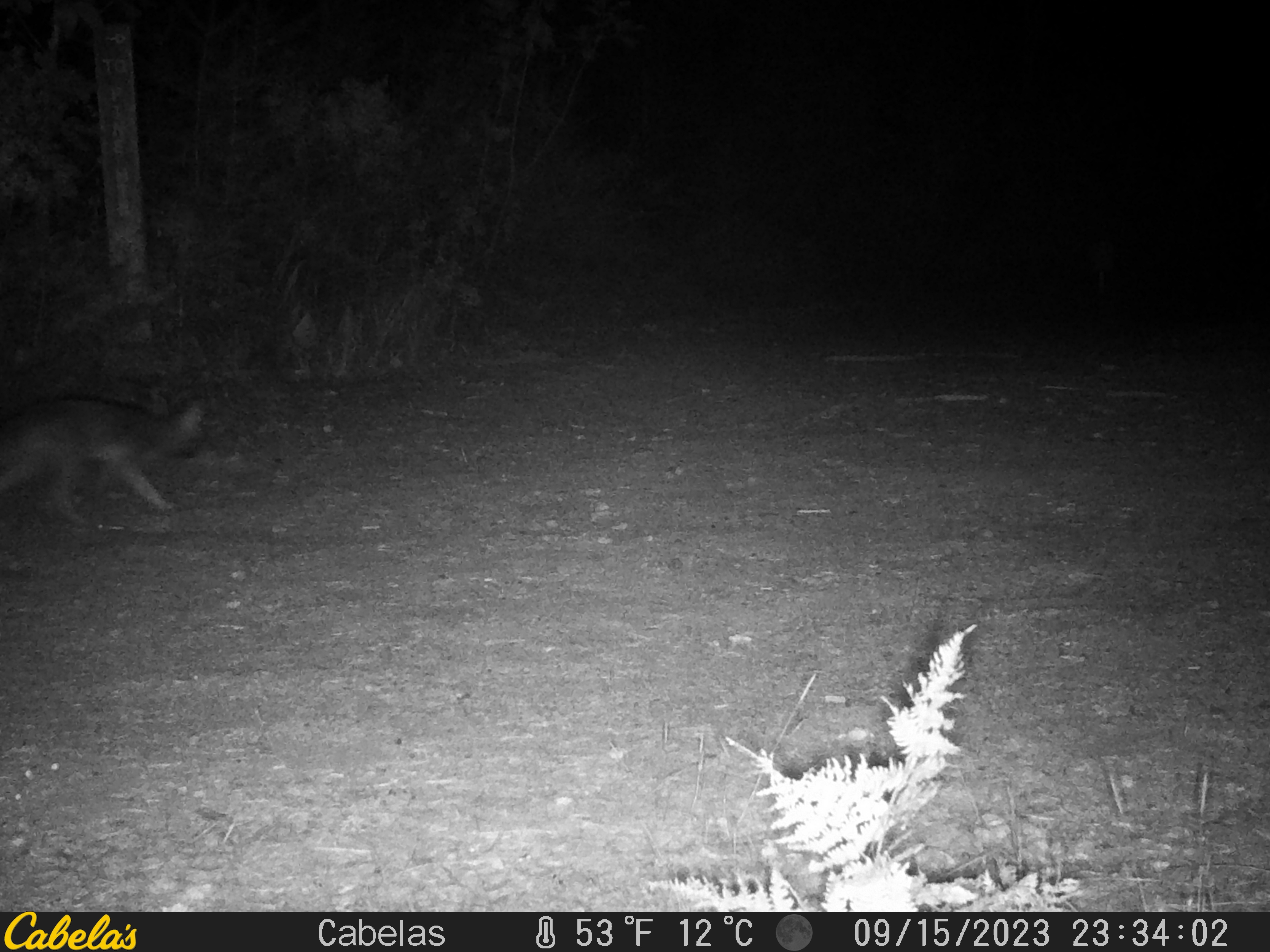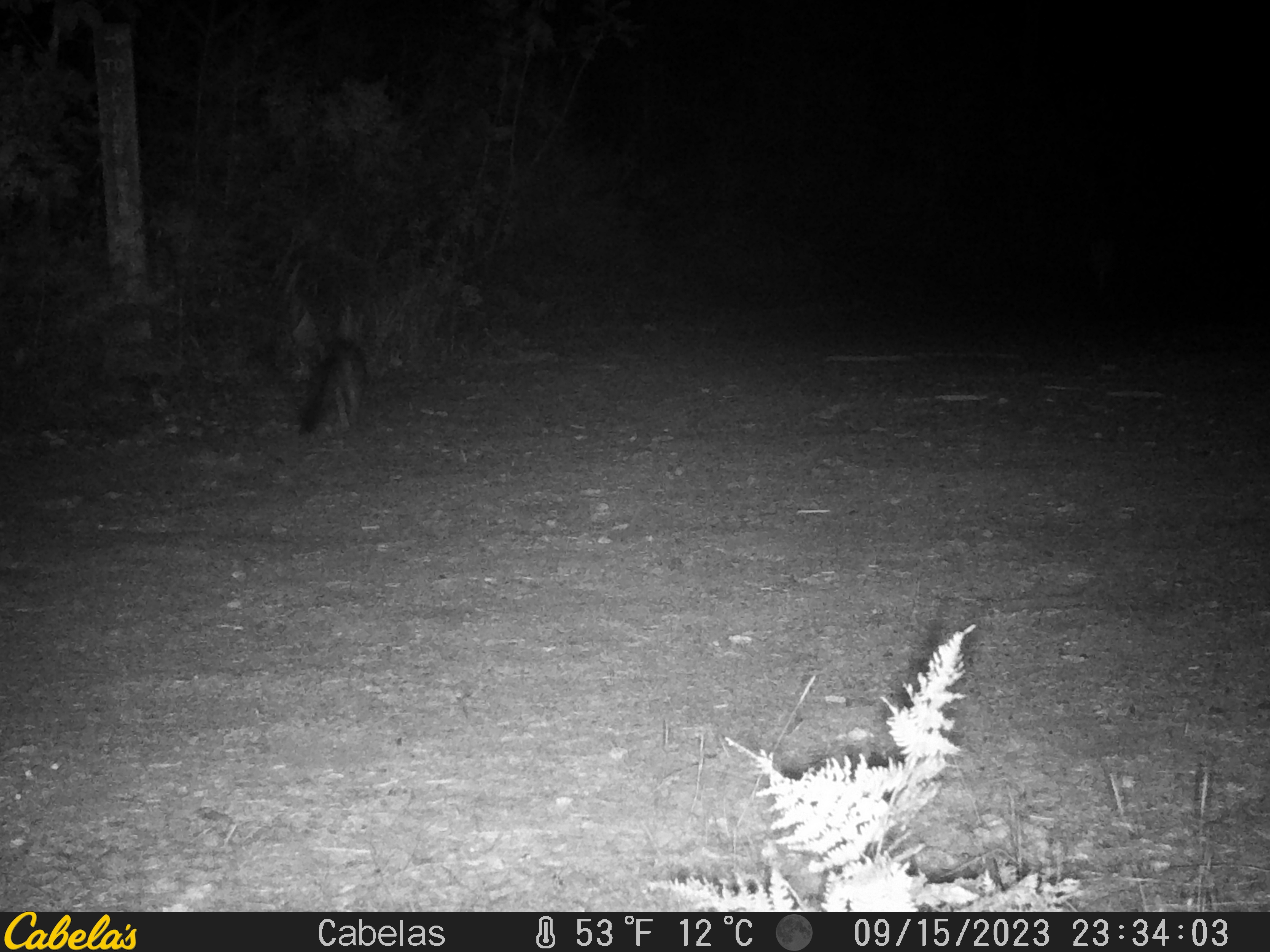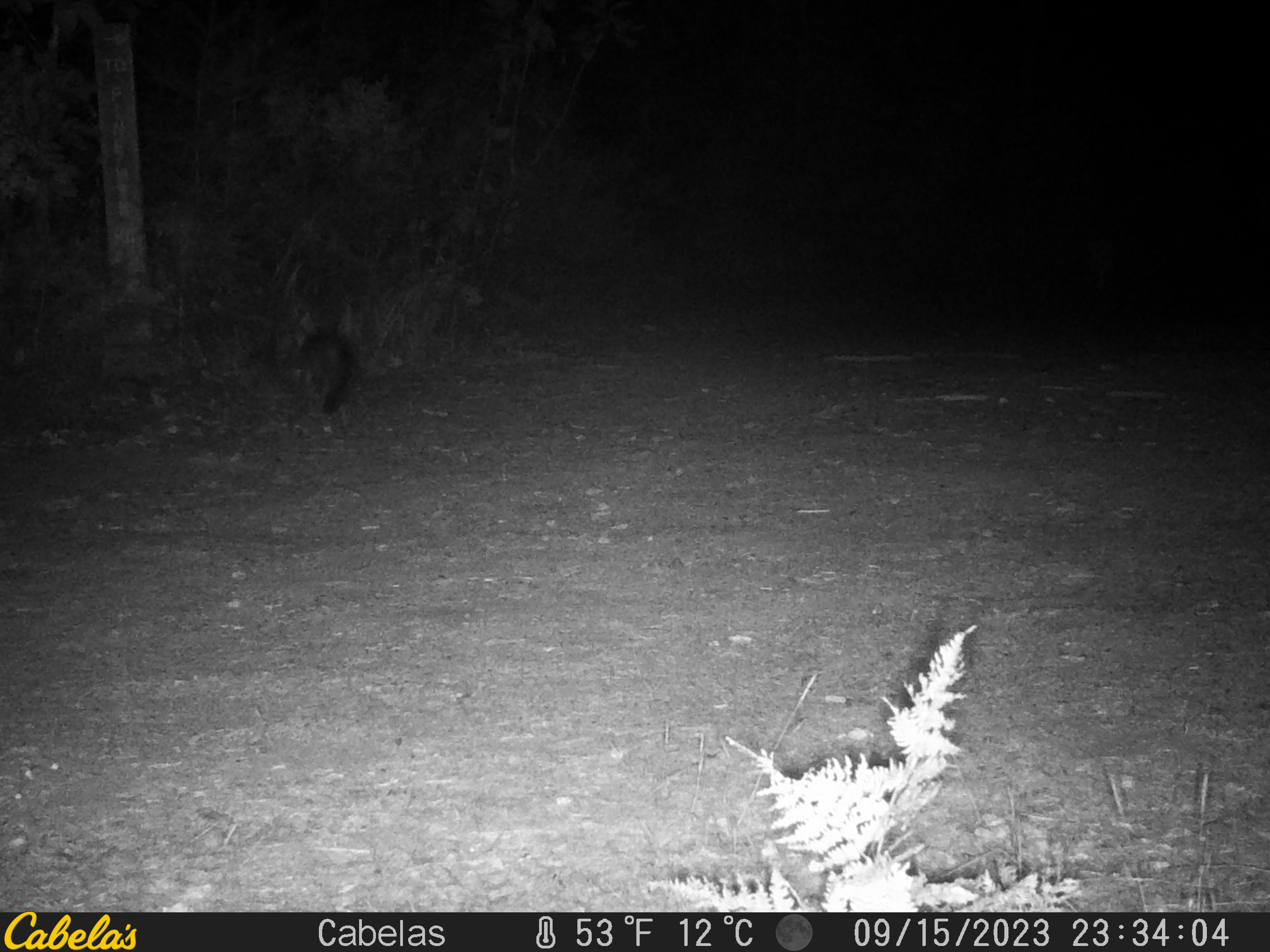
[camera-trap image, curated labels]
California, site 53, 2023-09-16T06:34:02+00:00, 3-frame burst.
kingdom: Animalia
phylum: Chordata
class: Mammalia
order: Carnivora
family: Canidae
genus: Urocyon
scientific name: Urocyon cinereoargenteus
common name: gray fox